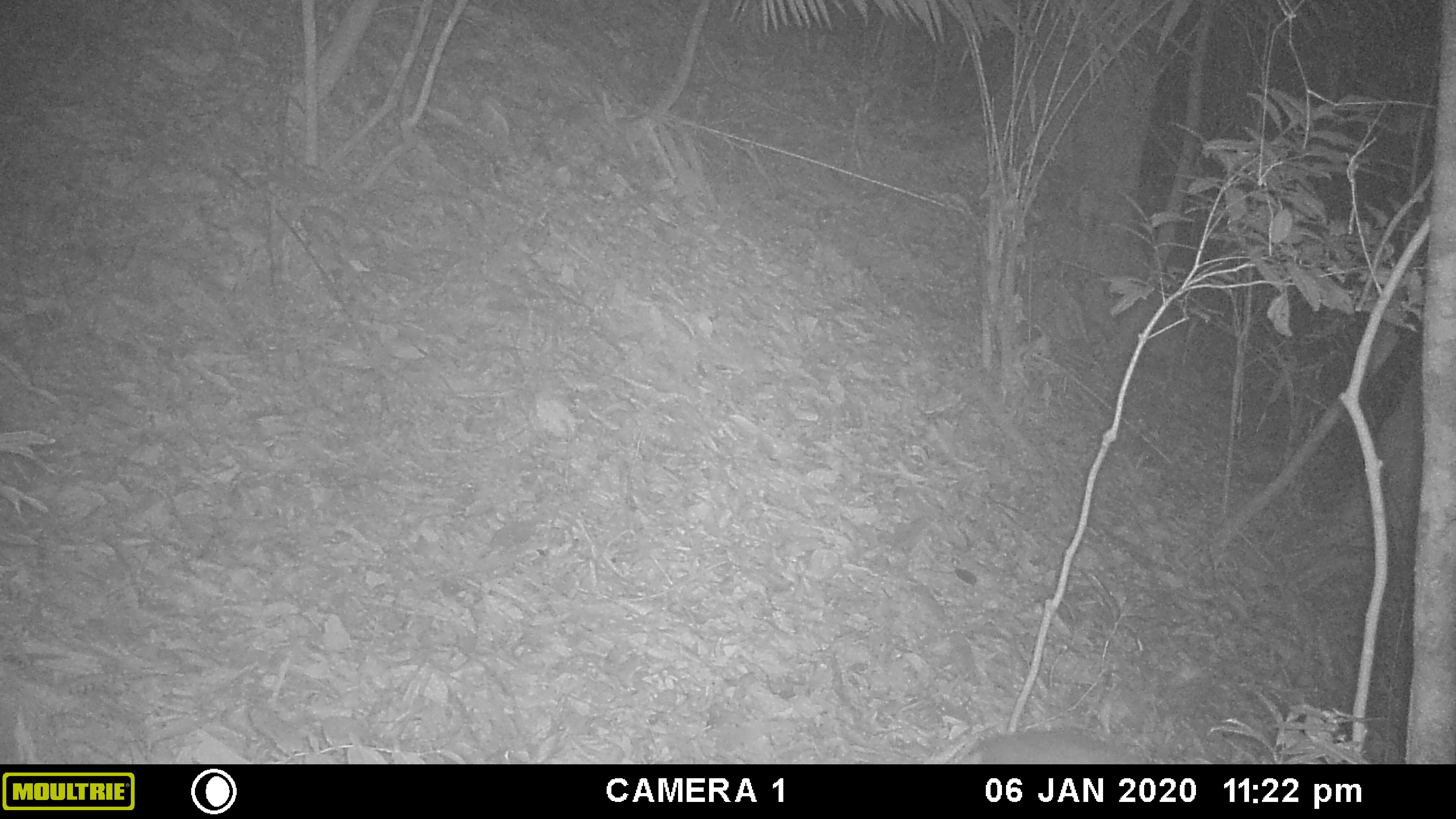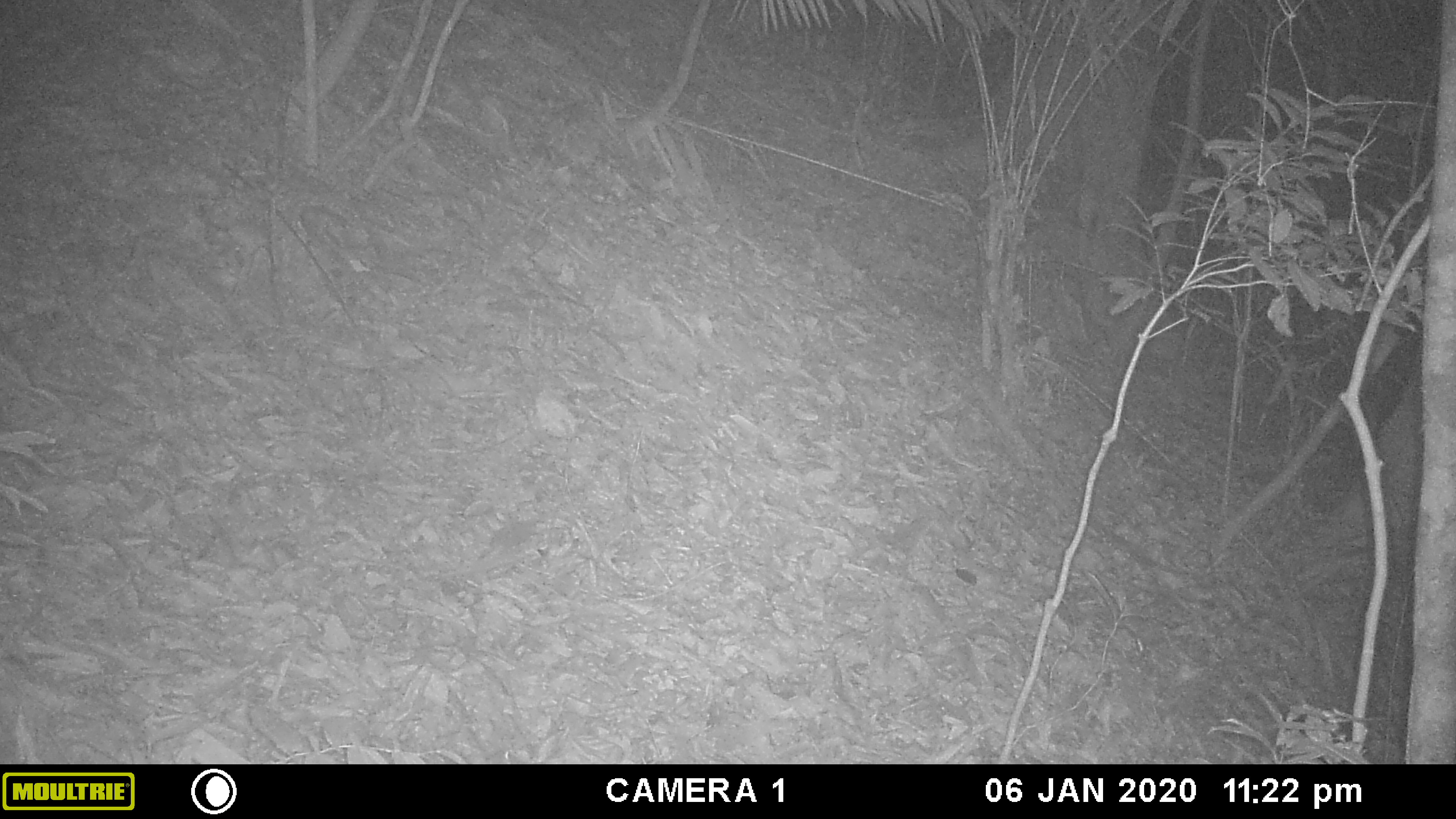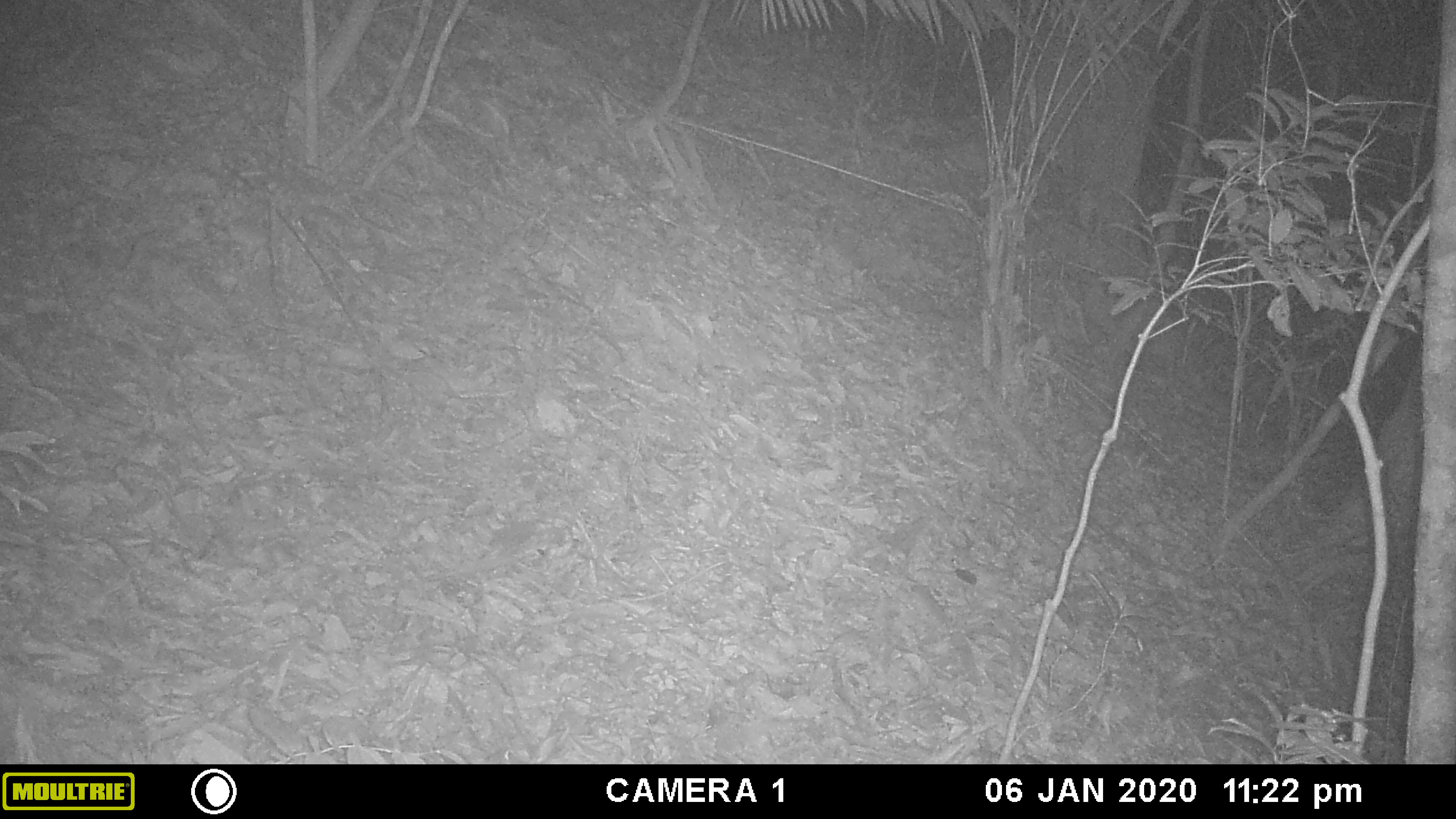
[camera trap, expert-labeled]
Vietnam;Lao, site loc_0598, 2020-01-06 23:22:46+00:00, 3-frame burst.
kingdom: Animalia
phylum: Chordata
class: Mammalia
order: Artiodactyla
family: Cervidae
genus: Muntiacus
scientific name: Muntiacus rooseveltorum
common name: roosevelt's muntjac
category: roosevelts muntjac group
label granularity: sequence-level